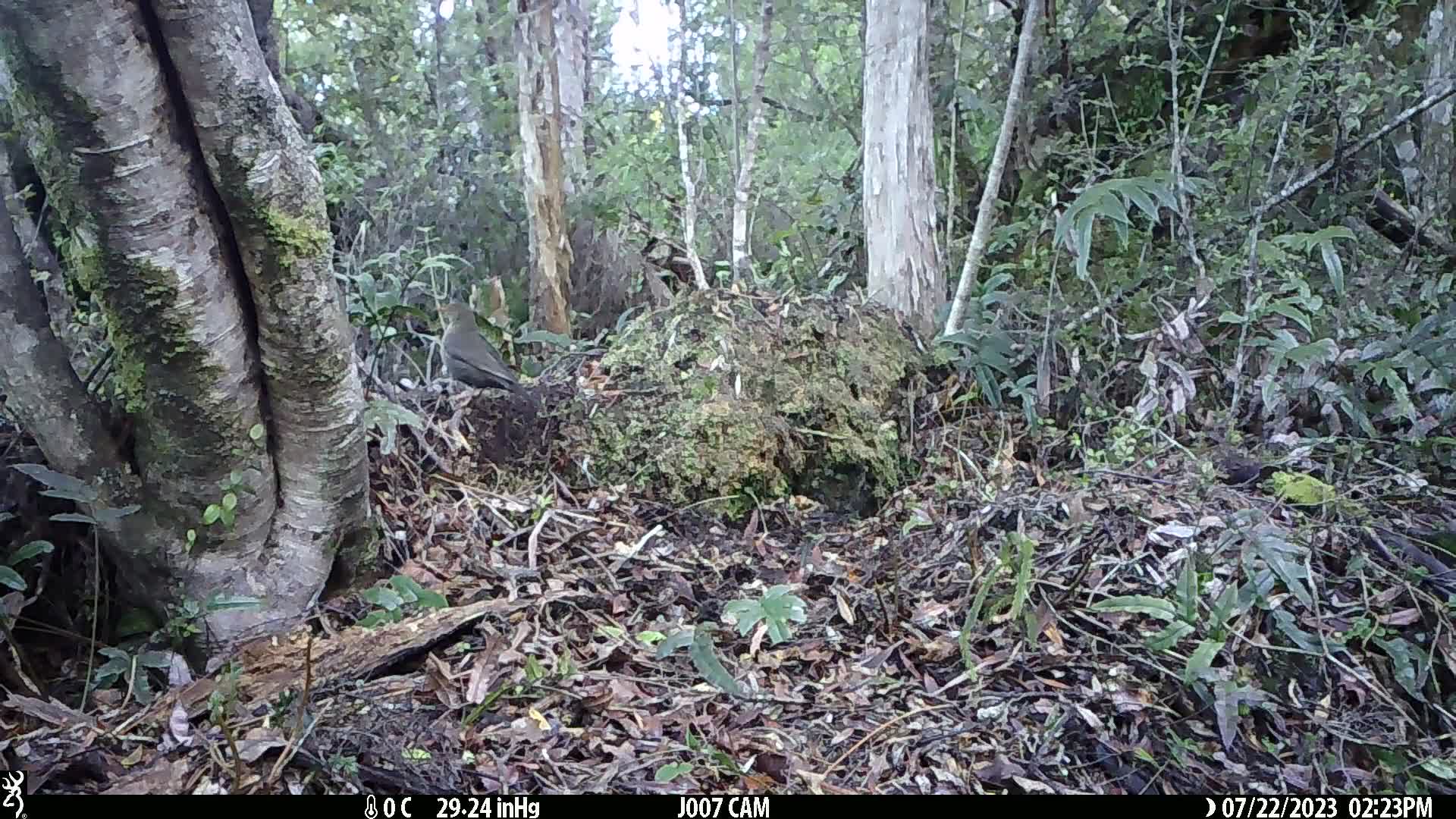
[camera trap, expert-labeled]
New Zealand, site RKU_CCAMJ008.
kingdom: Animalia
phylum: Chordata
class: Aves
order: Passeriformes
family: Turdidae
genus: Turdus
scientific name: Turdus merula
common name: eurasian blackbird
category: blackbird